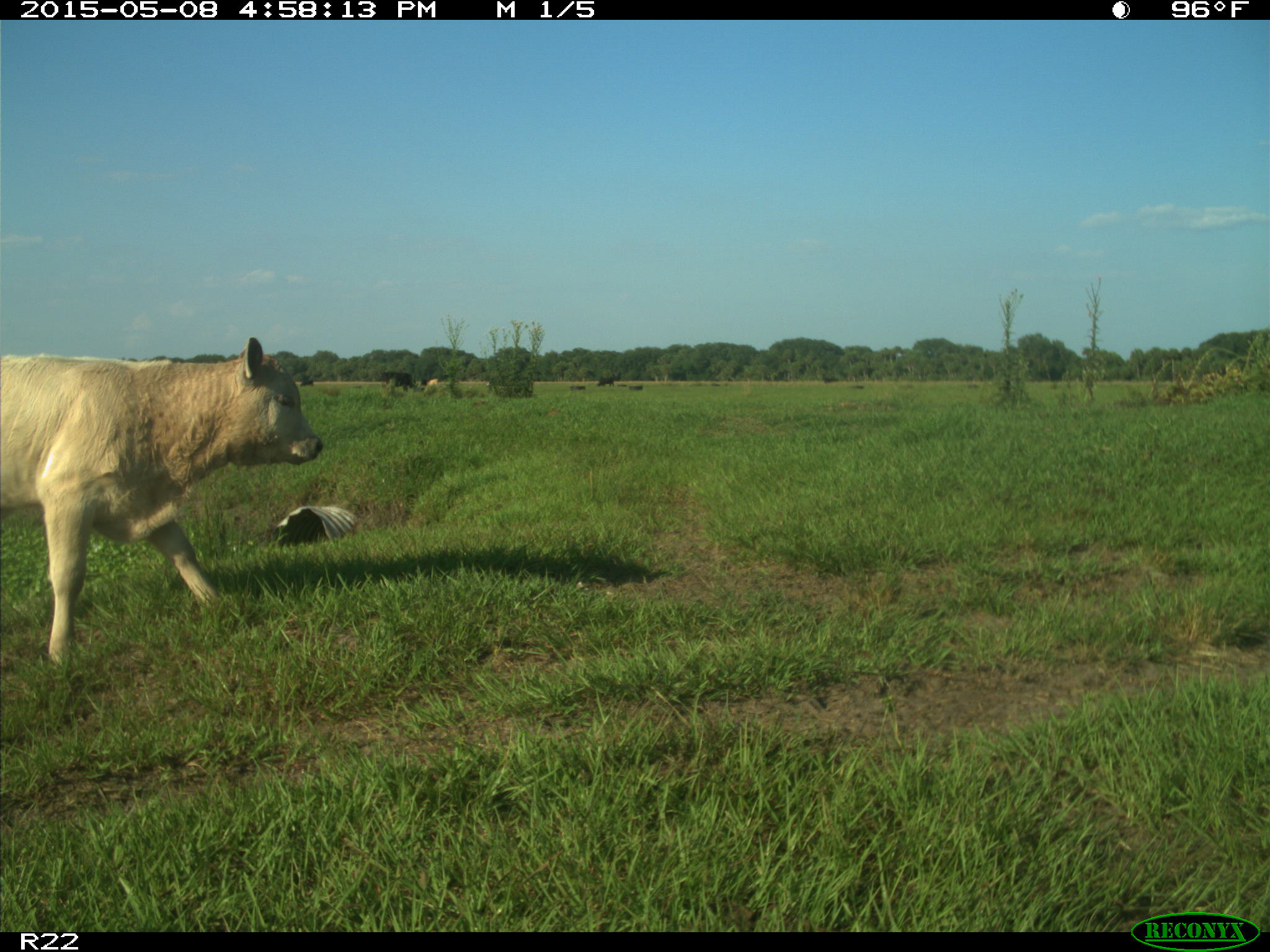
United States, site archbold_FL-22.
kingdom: Animalia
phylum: Chordata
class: Mammalia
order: Artiodactyla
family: Bovidae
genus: Bos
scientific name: Bos taurus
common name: domestic cow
Bos taurus (domestic cow).